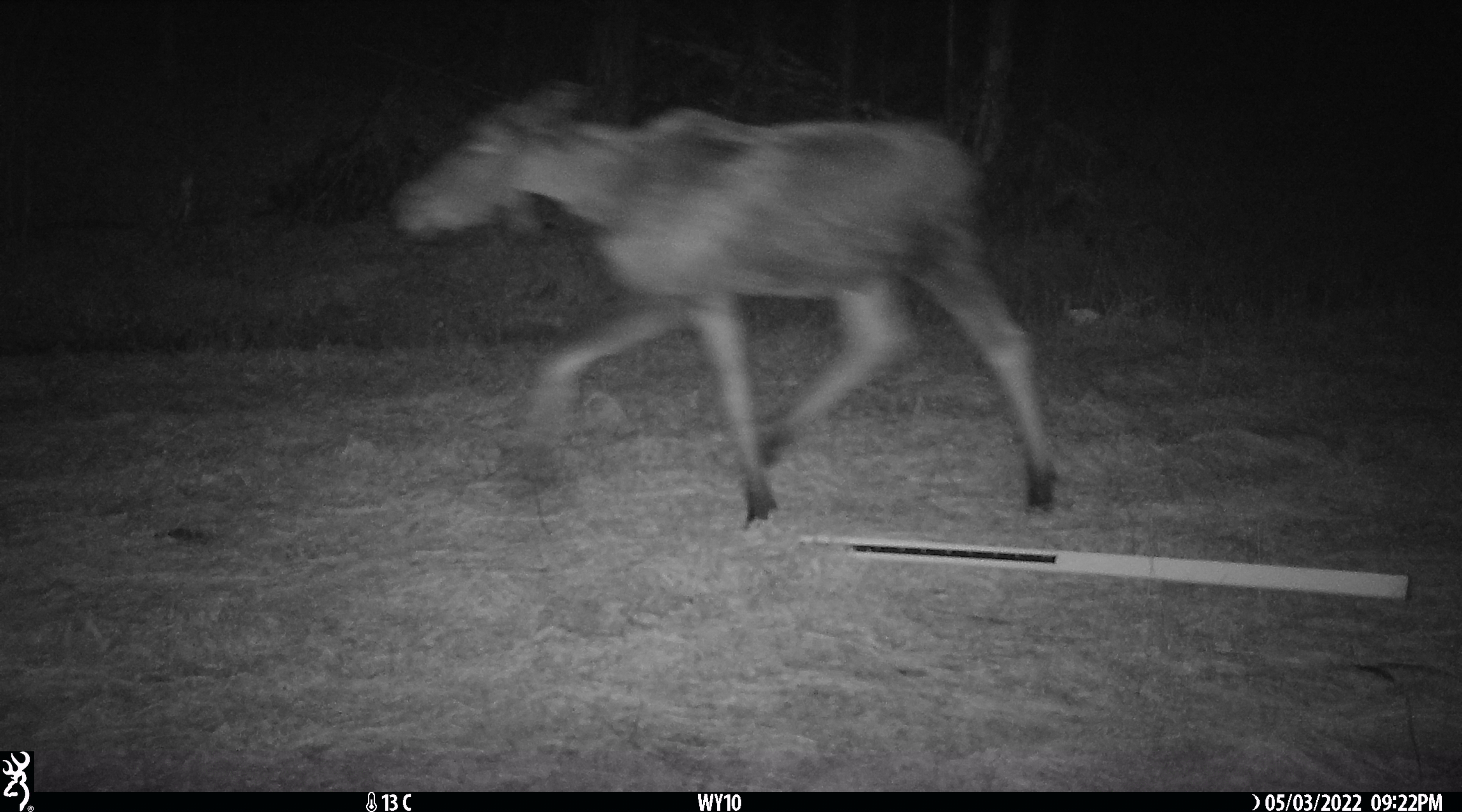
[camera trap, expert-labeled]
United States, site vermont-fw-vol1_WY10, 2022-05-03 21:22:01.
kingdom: Animalia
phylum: Chordata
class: Mammalia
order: Artiodactyla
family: Cervidae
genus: Alces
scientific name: Alces alces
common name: moose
Moose (Alces alces).